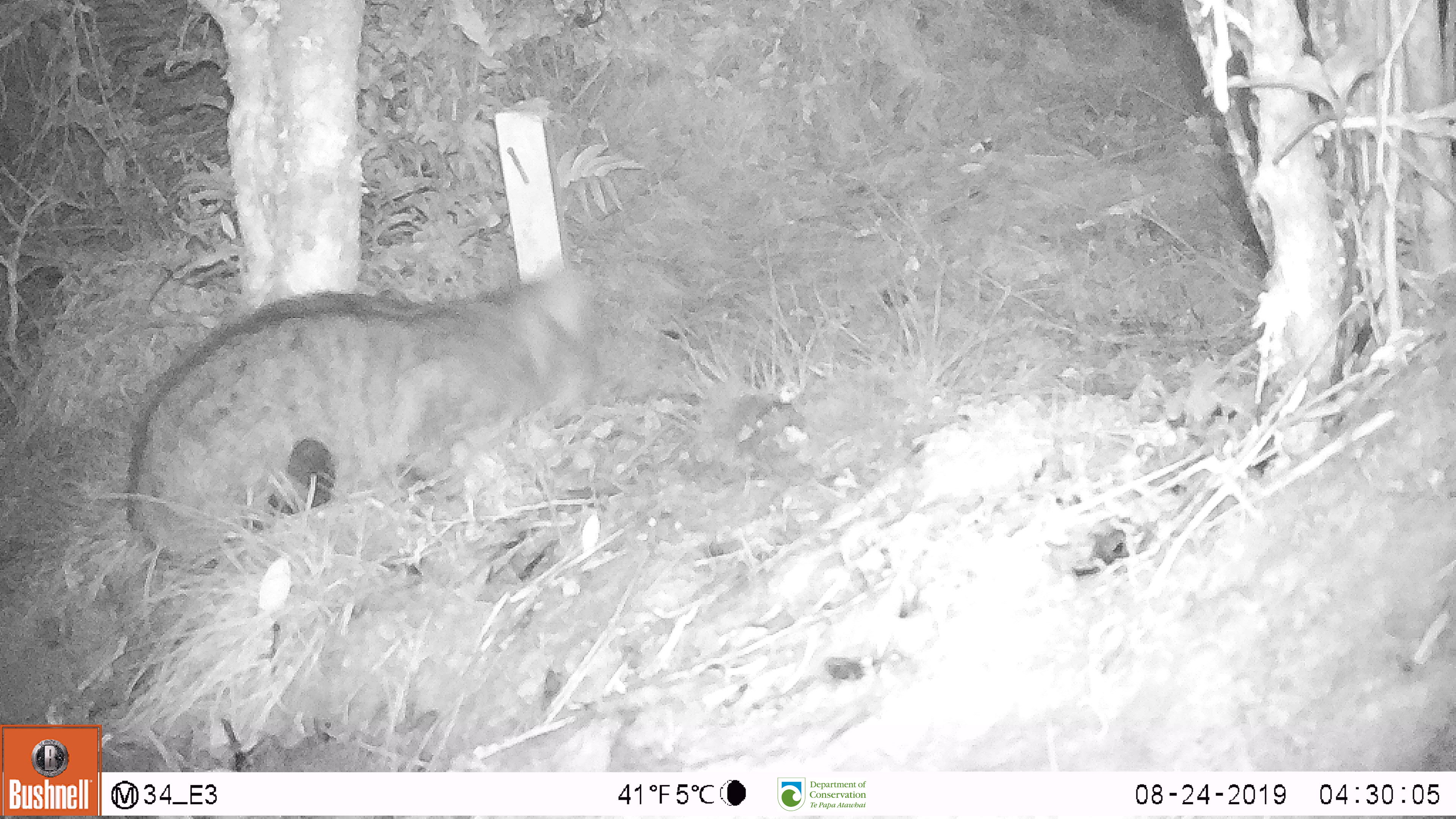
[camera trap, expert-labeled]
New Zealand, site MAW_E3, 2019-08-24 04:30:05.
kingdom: Animalia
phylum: Chordata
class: Mammalia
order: Carnivora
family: Felidae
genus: Felis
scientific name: Felis catus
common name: domestic cat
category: cat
Cat (domestic cat) (Felis catus).